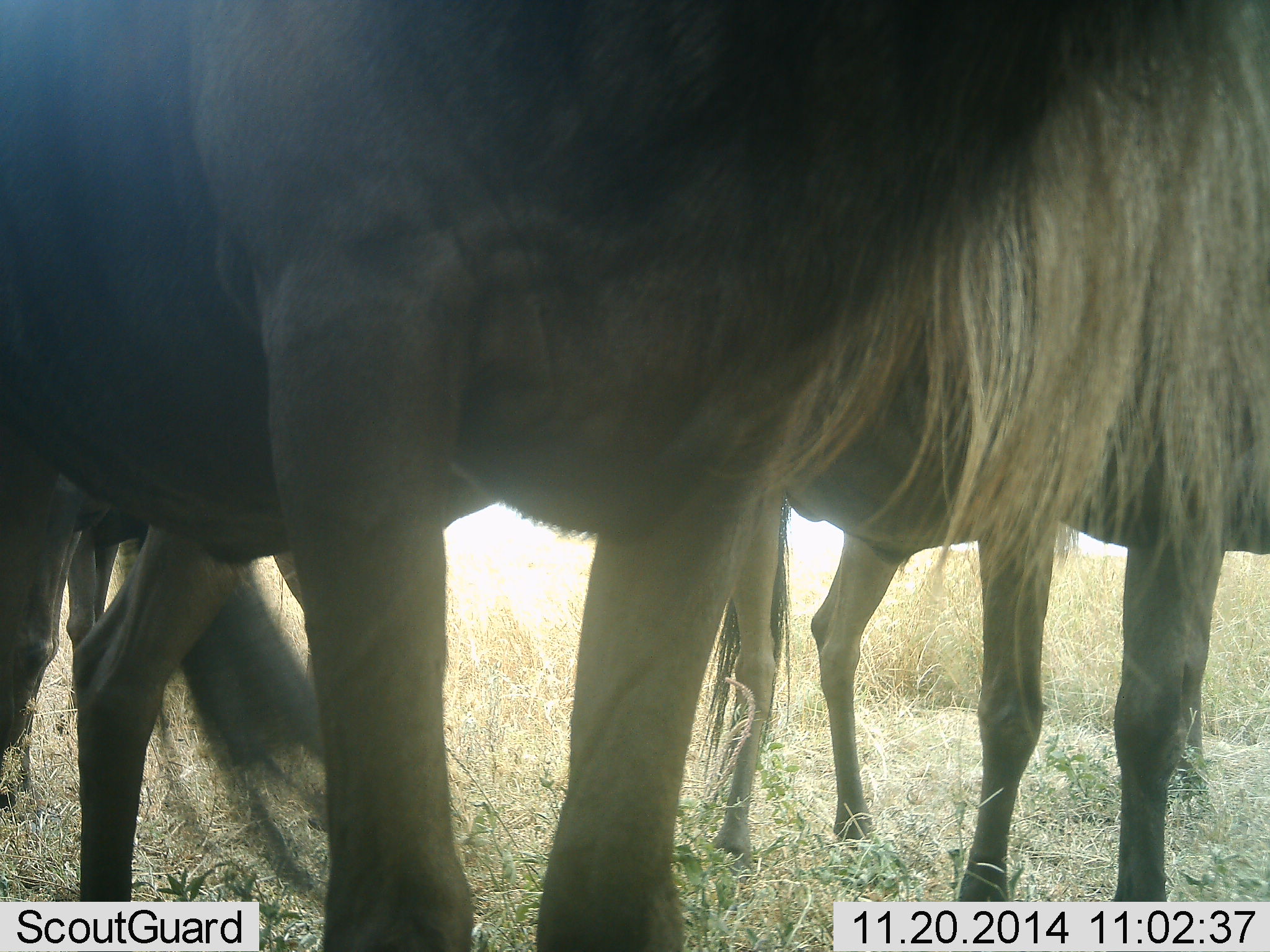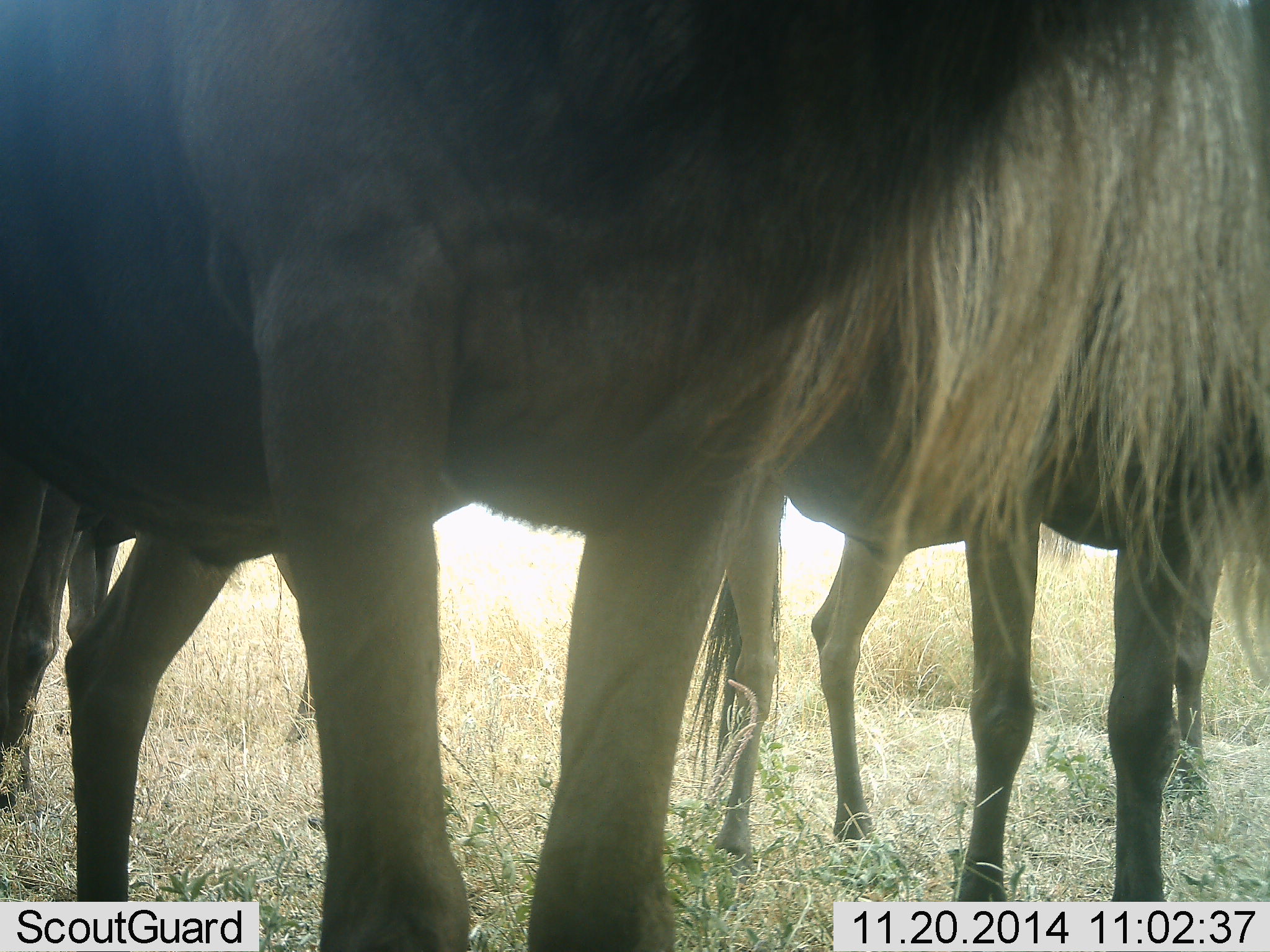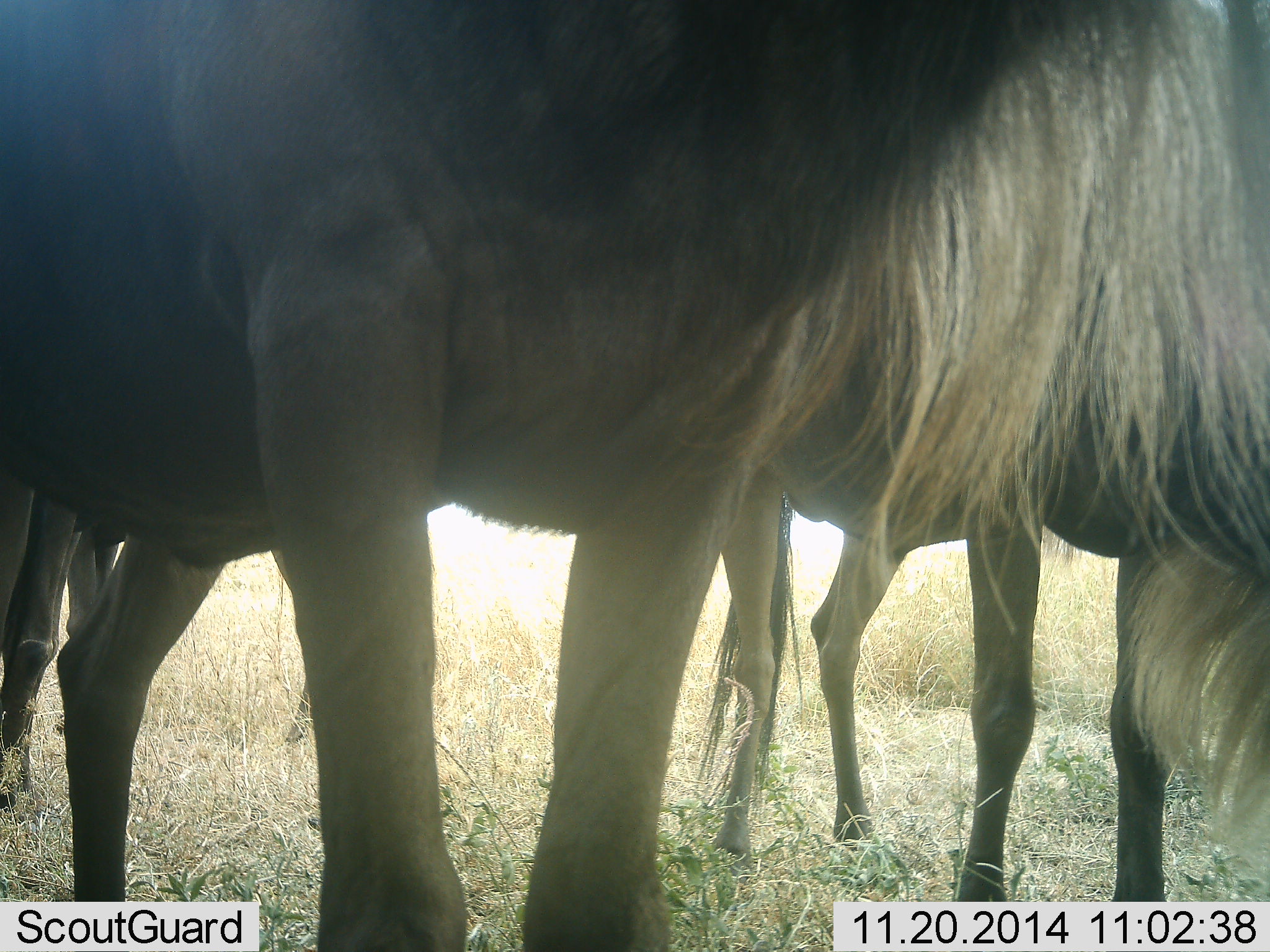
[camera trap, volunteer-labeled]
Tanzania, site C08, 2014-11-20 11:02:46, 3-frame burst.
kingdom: Animalia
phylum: Chordata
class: Mammalia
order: Artiodactyla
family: Bovidae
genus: Connochaetes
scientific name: Connochaetes taurinus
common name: blue wildebeest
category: wildebeest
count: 3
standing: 80%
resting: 10%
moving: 20%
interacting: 0%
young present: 0%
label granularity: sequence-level